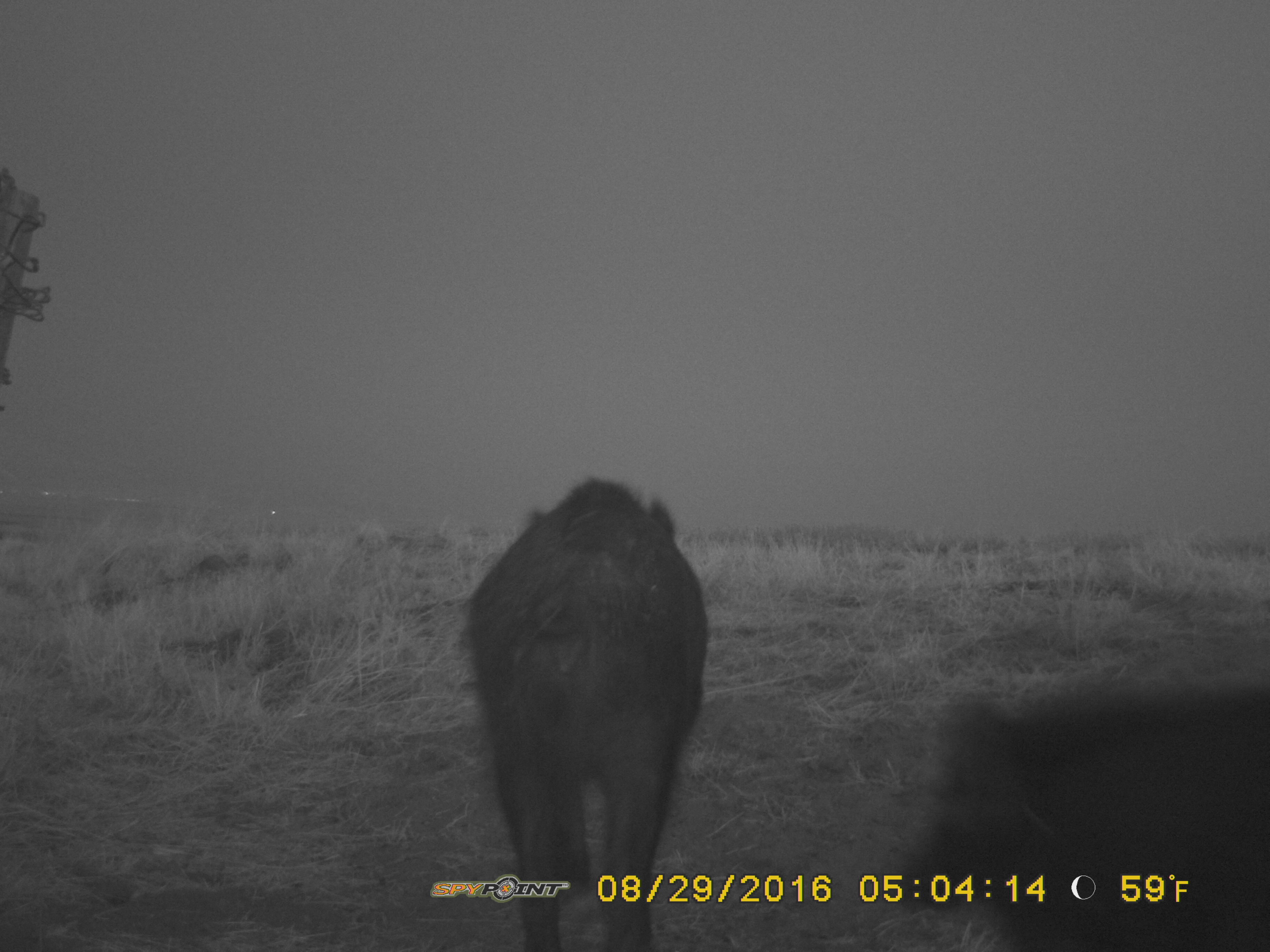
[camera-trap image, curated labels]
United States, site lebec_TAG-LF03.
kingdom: Animalia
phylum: Chordata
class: Mammalia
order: Artiodactyla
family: Suidae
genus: Sus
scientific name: Sus scrofa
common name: wild boar